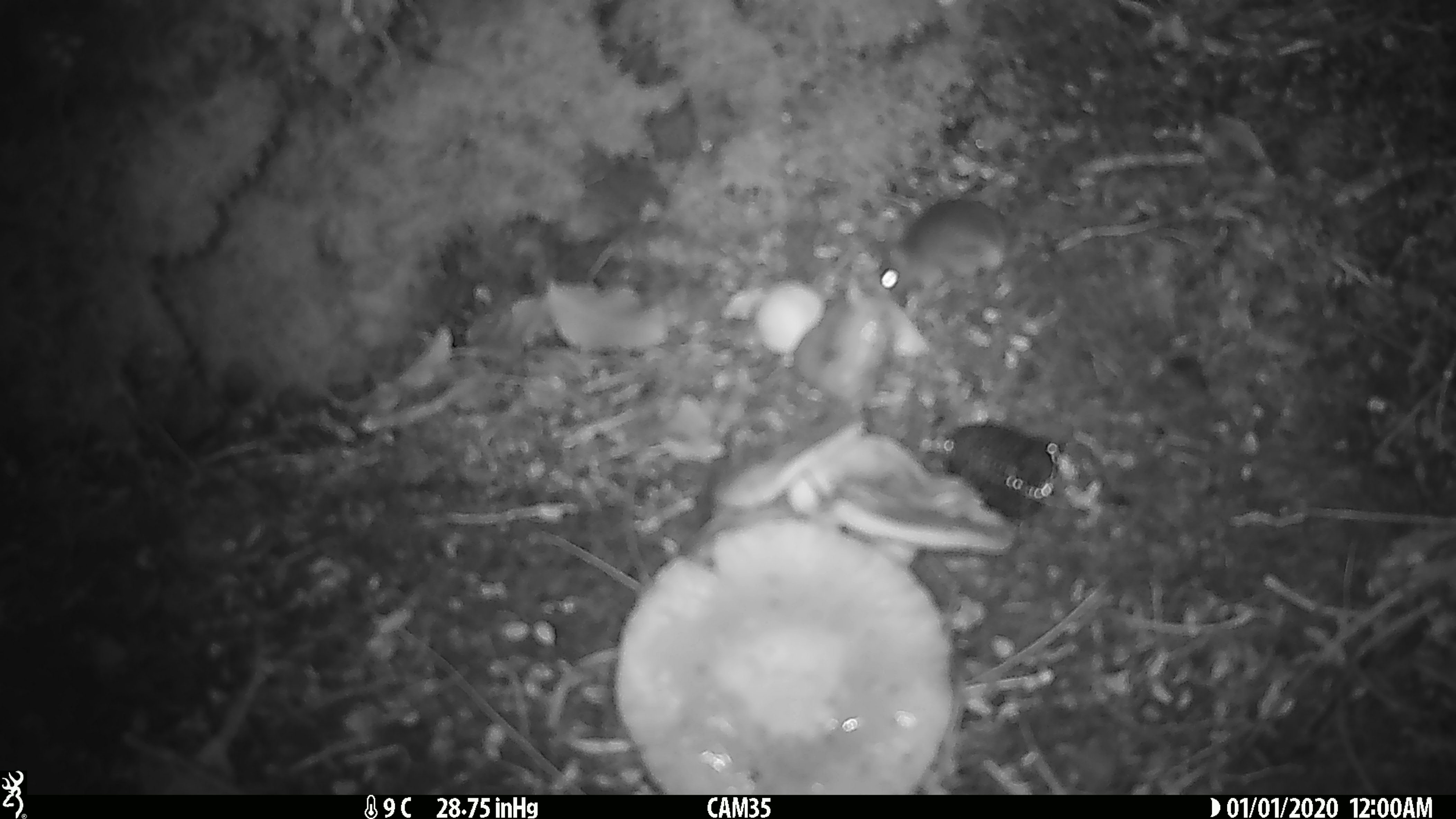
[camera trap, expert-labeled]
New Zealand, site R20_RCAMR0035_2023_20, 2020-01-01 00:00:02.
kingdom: Animalia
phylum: Chordata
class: Mammalia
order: Rodentia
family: Muridae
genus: Mus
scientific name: Mus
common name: mouse